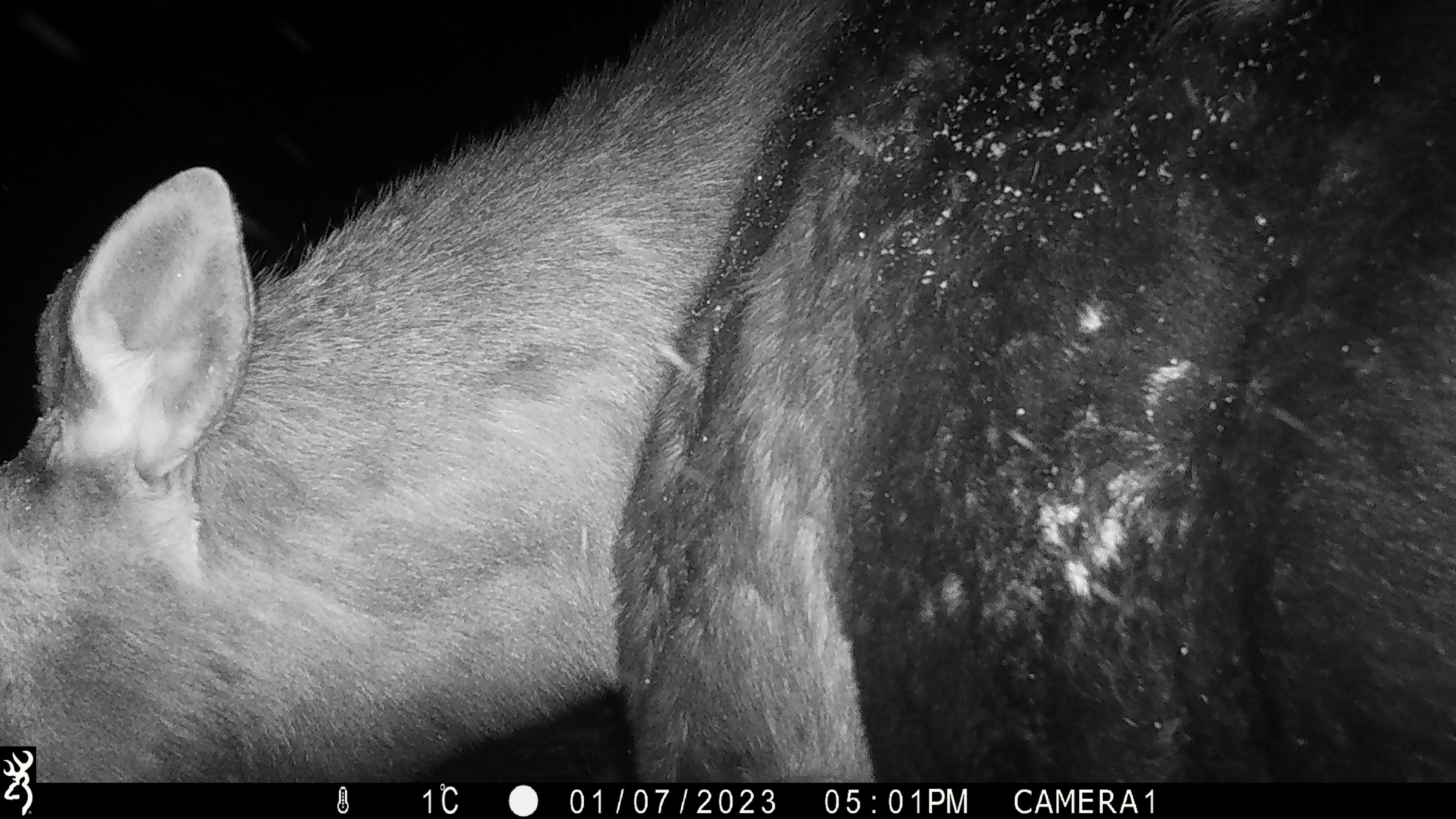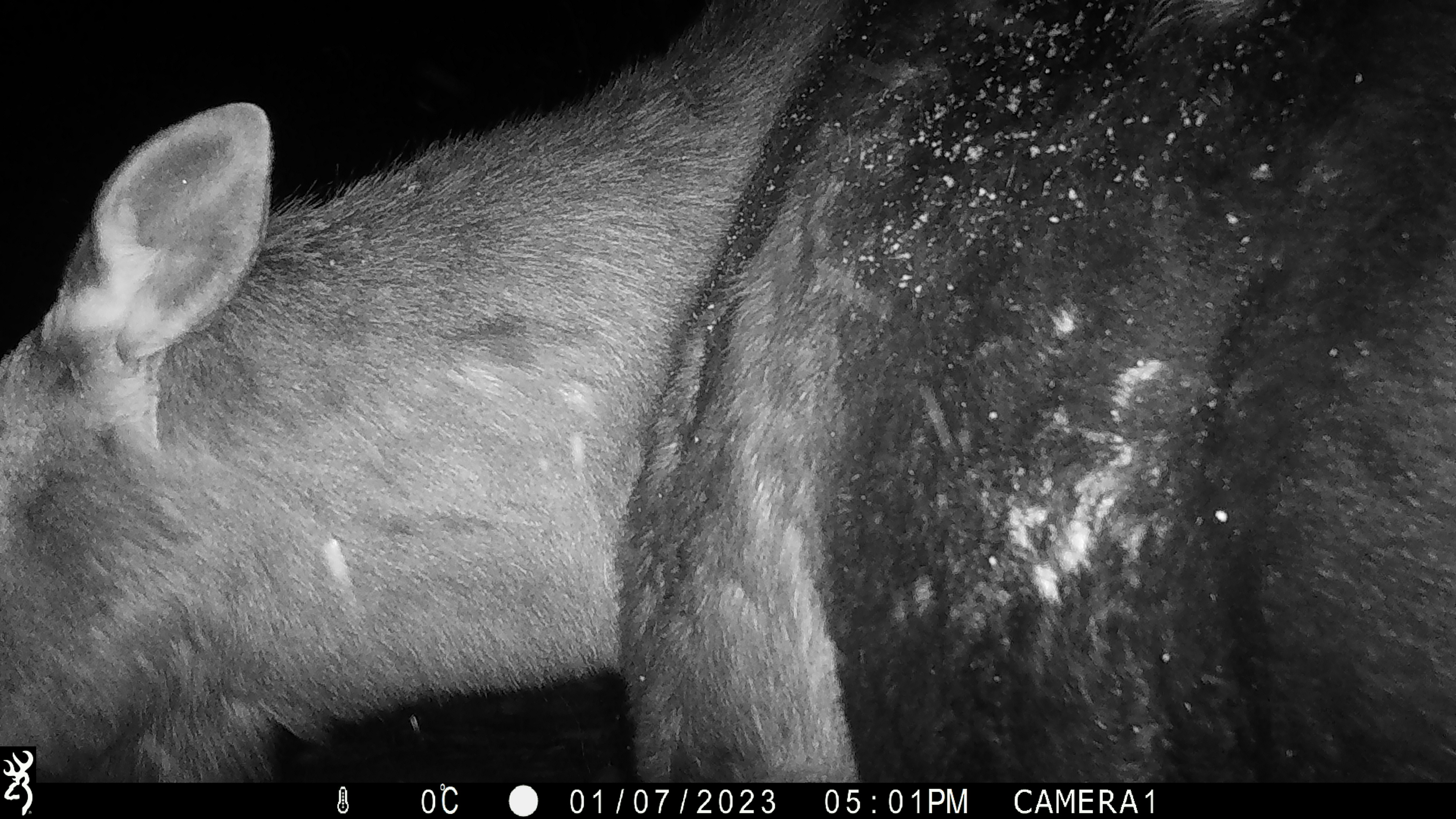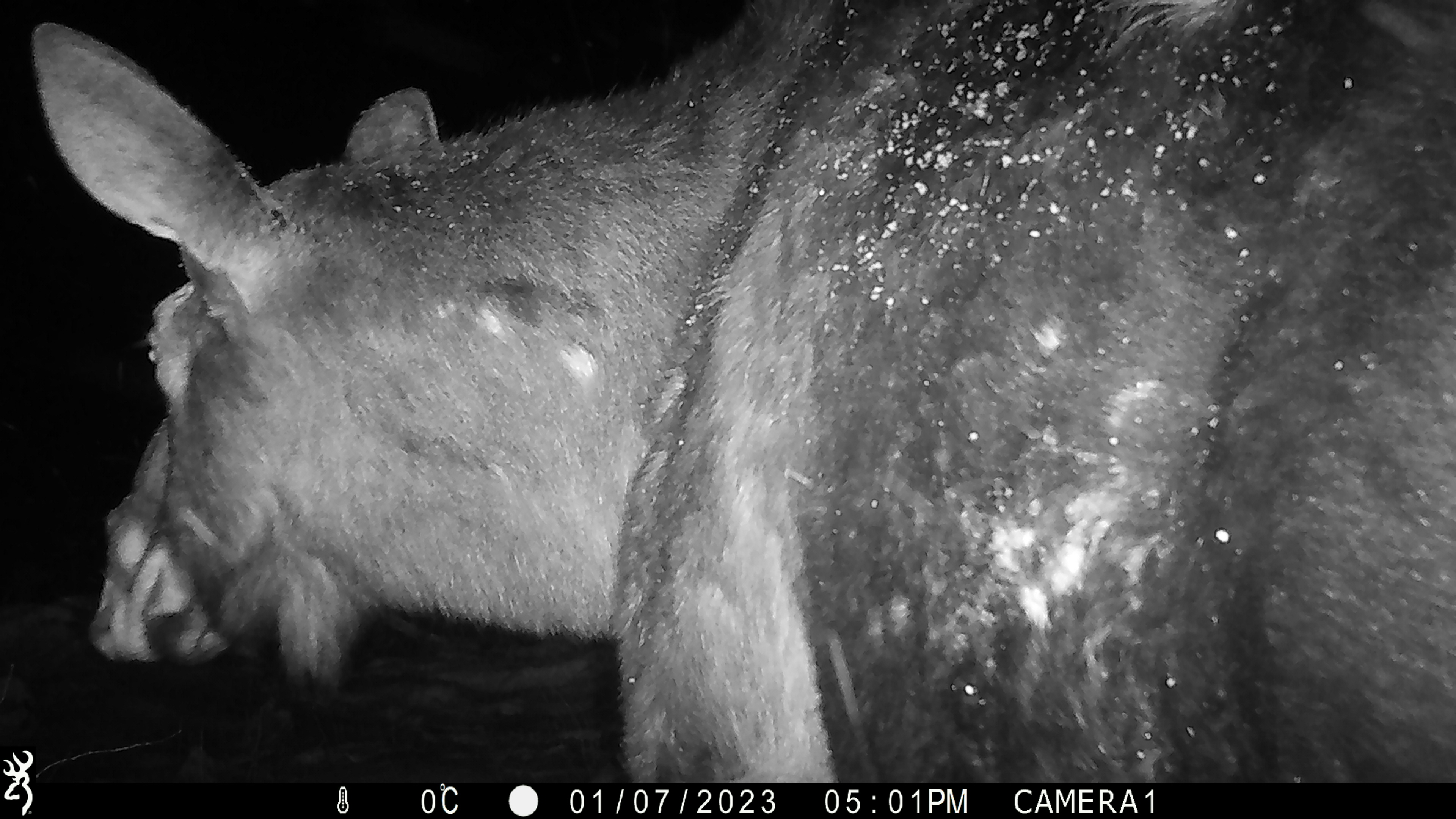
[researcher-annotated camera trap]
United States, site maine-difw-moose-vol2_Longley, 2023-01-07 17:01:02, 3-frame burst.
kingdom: Animalia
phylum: Chordata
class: Mammalia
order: Artiodactyla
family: Cervidae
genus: Alces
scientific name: Alces alces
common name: moose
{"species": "moose (Alces alces)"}